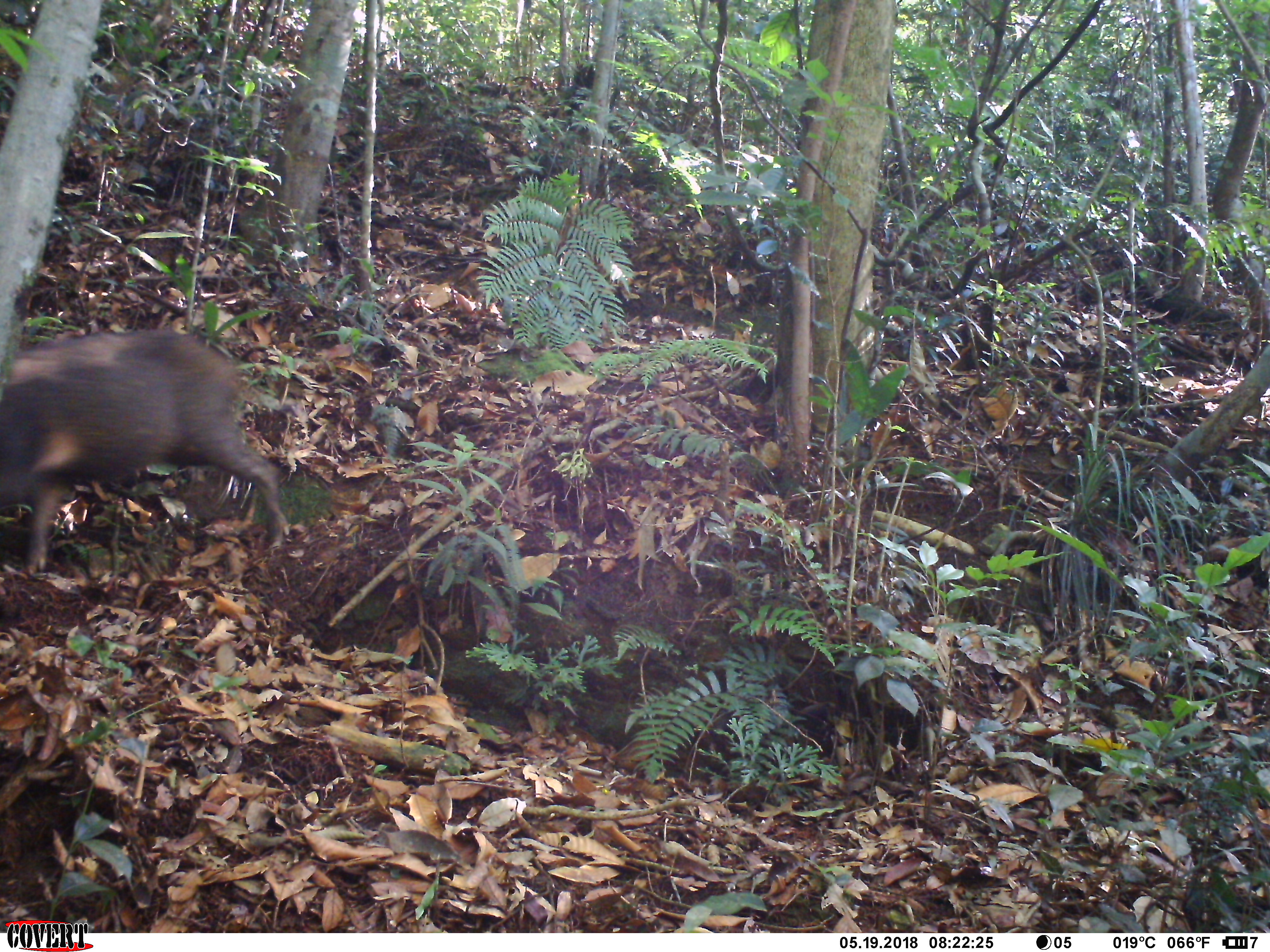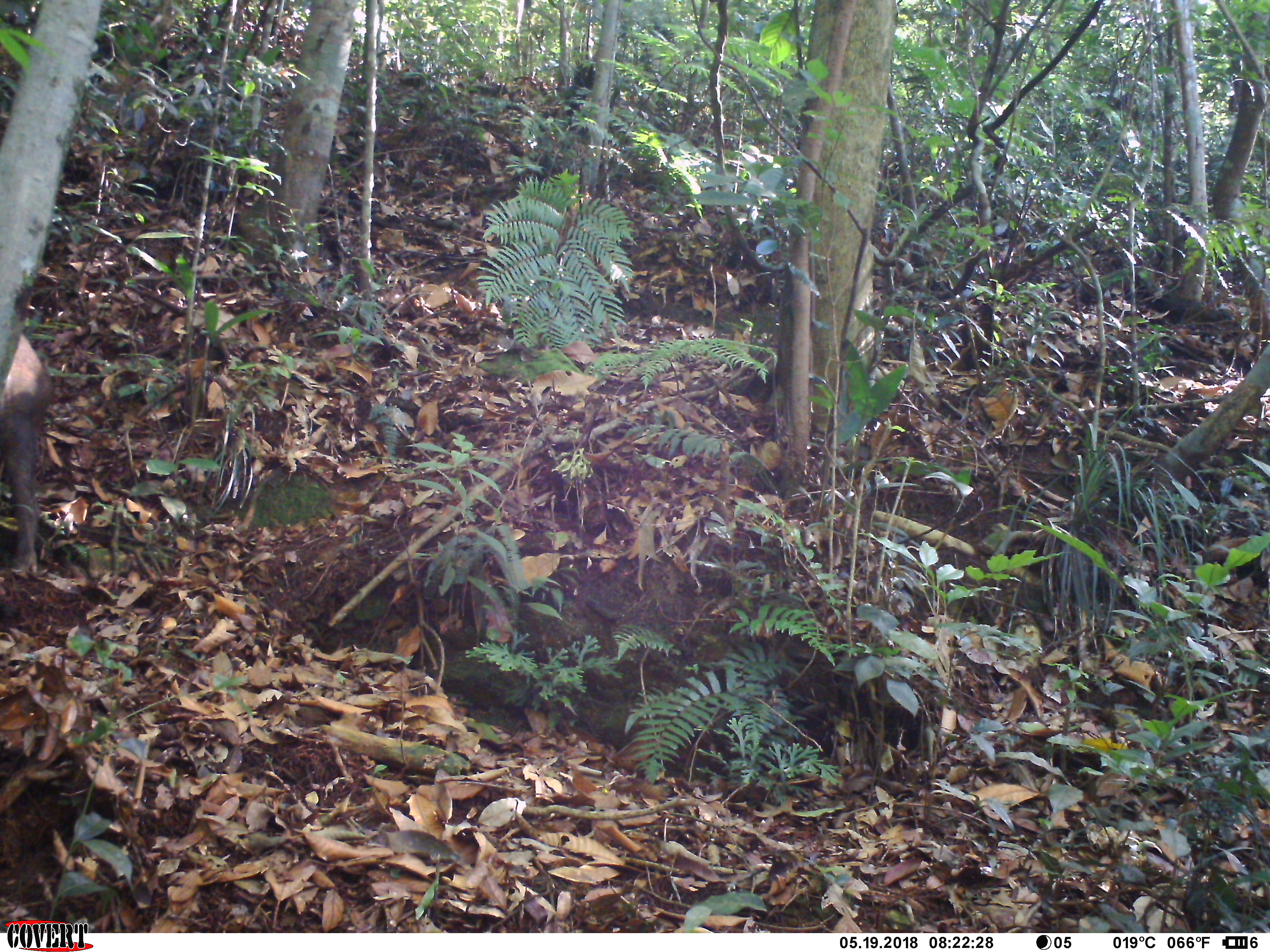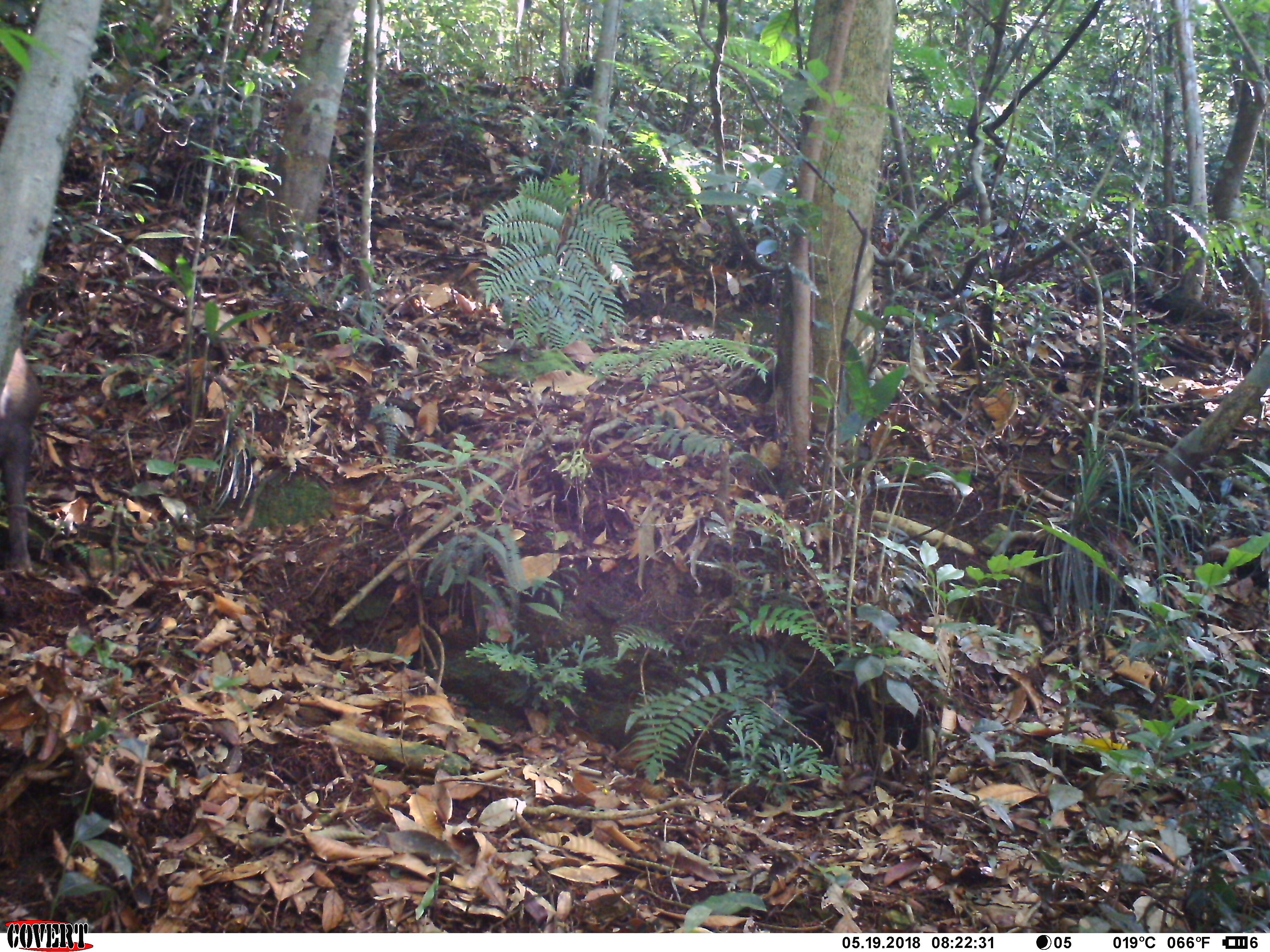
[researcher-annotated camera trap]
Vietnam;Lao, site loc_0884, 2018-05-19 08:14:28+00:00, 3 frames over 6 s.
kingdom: Animalia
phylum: Chordata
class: Mammalia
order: Artiodactyla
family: Suidae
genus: Sus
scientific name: Sus scrofa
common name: eurasian wild pig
Eurasian wild pig (Sus scrofa). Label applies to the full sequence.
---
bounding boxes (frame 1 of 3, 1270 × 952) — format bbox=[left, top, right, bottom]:
eurasian wild pig: bbox=[0, 329, 293, 577]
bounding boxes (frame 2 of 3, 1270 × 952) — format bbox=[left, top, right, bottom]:
eurasian wild pig: bbox=[0, 327, 53, 573]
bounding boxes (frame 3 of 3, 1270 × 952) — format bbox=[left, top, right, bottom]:
eurasian wild pig: bbox=[0, 341, 41, 573]